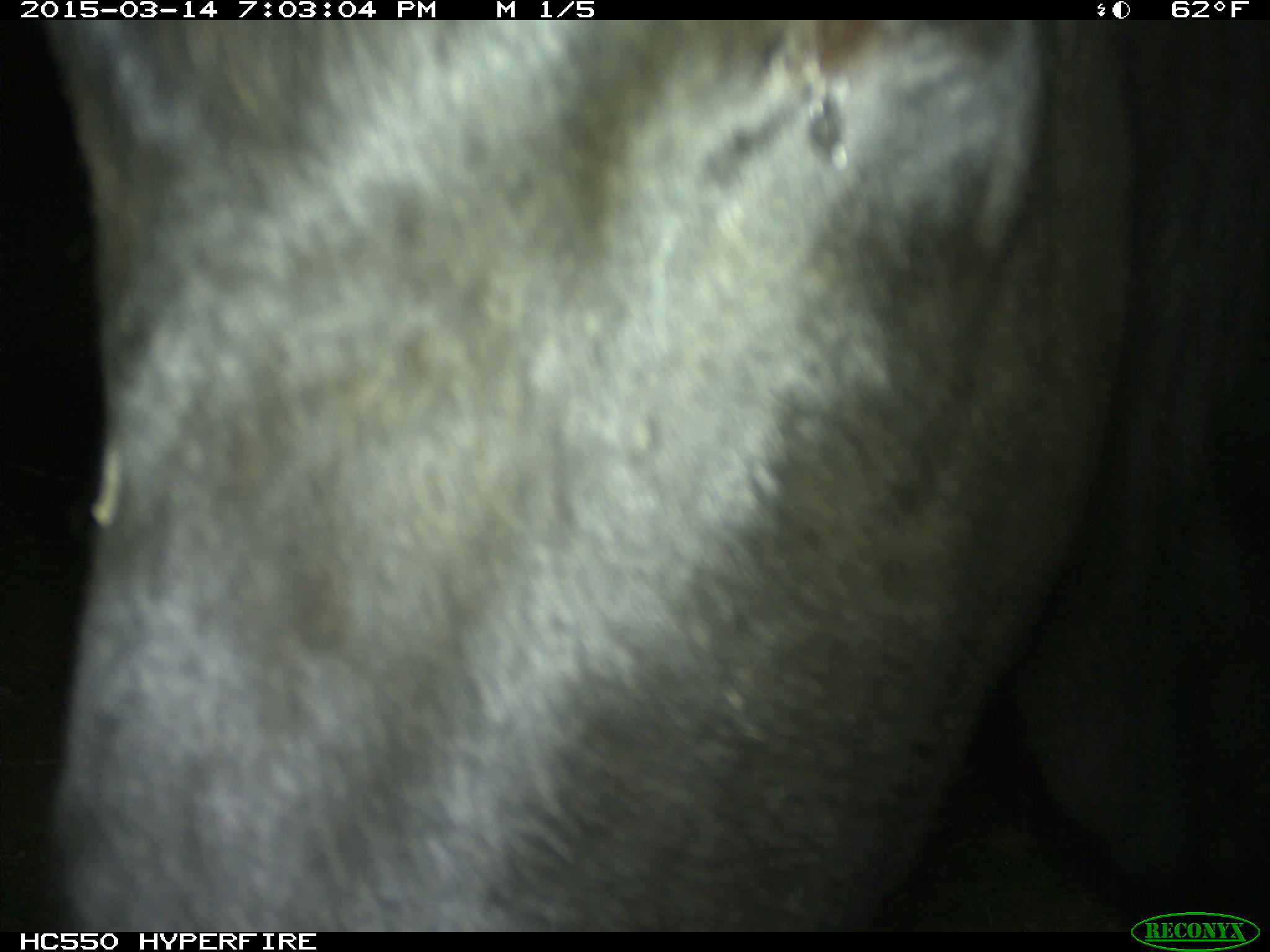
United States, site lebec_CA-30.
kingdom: Animalia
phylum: Chordata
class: Mammalia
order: Artiodactyla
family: Bovidae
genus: Bos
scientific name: Bos taurus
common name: domestic cow